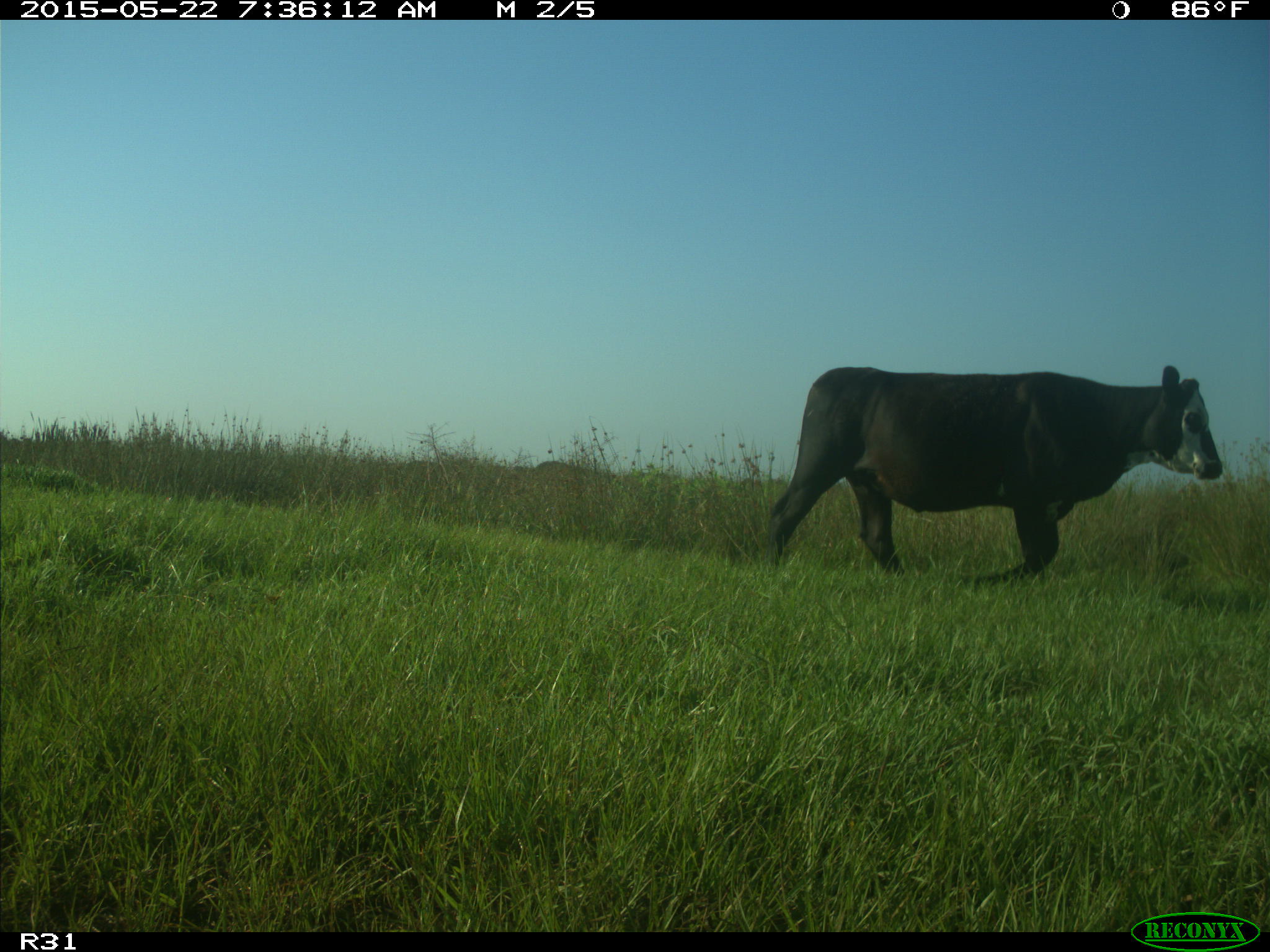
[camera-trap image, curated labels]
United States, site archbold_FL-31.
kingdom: Animalia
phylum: Chordata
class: Mammalia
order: Artiodactyla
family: Bovidae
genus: Bos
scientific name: Bos taurus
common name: domestic cow